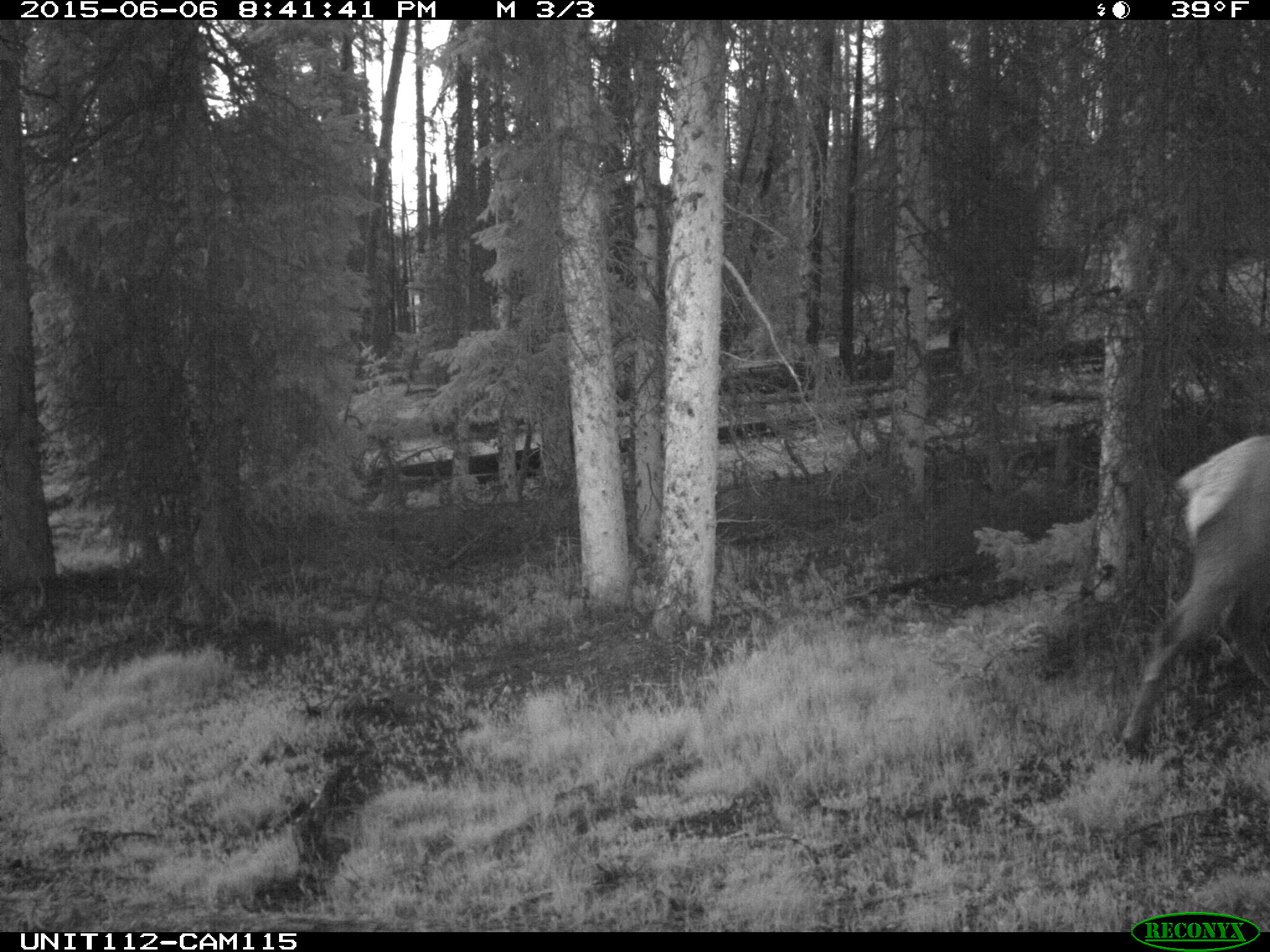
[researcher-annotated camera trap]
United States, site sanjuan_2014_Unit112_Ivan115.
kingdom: Animalia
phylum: Chordata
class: Mammalia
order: Artiodactyla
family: Cervidae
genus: Cervus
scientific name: Cervus elaphus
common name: red deer